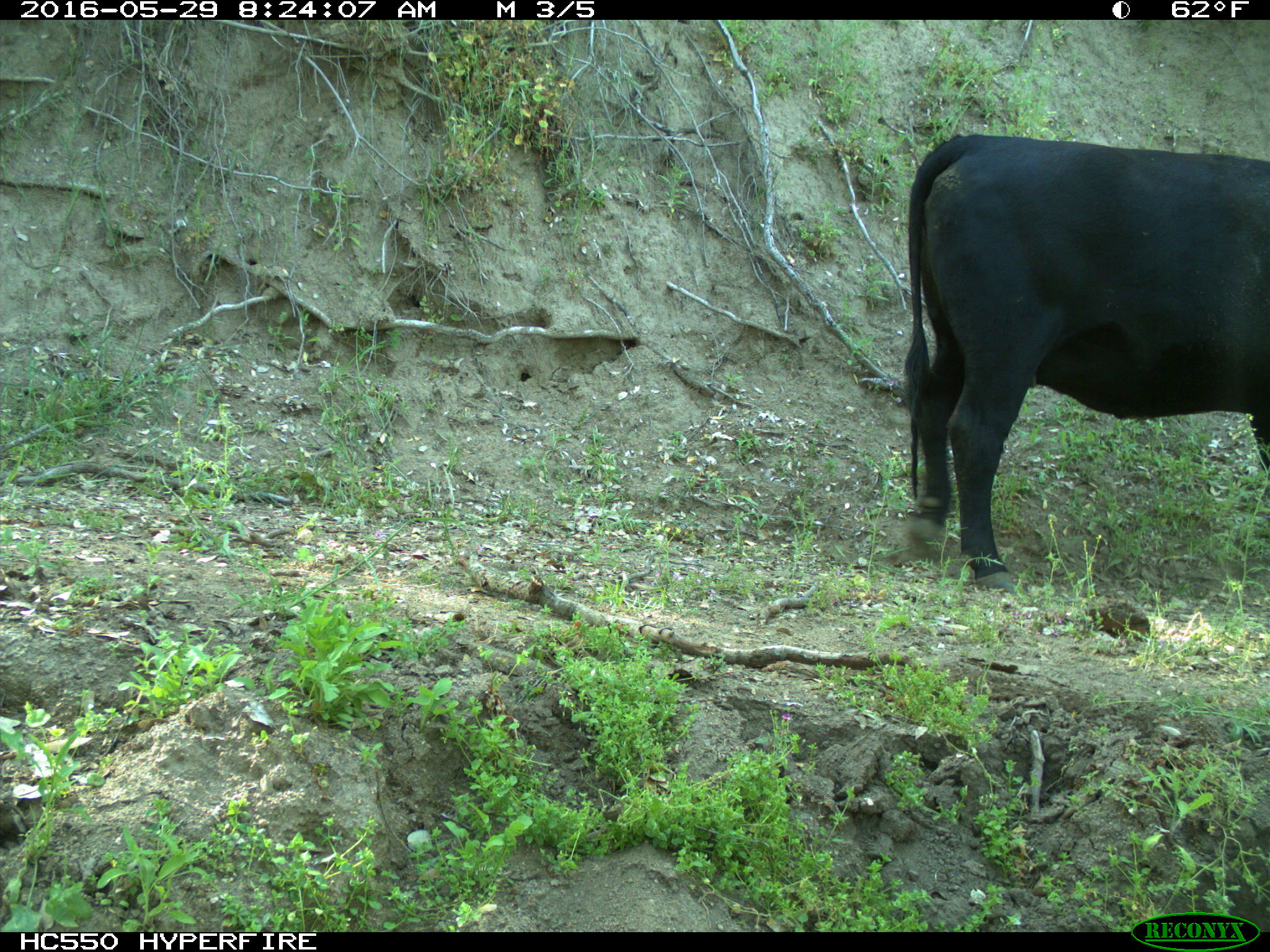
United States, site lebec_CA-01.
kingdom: Animalia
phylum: Chordata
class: Mammalia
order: Artiodactyla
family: Bovidae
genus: Bos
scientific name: Bos taurus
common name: domestic cow